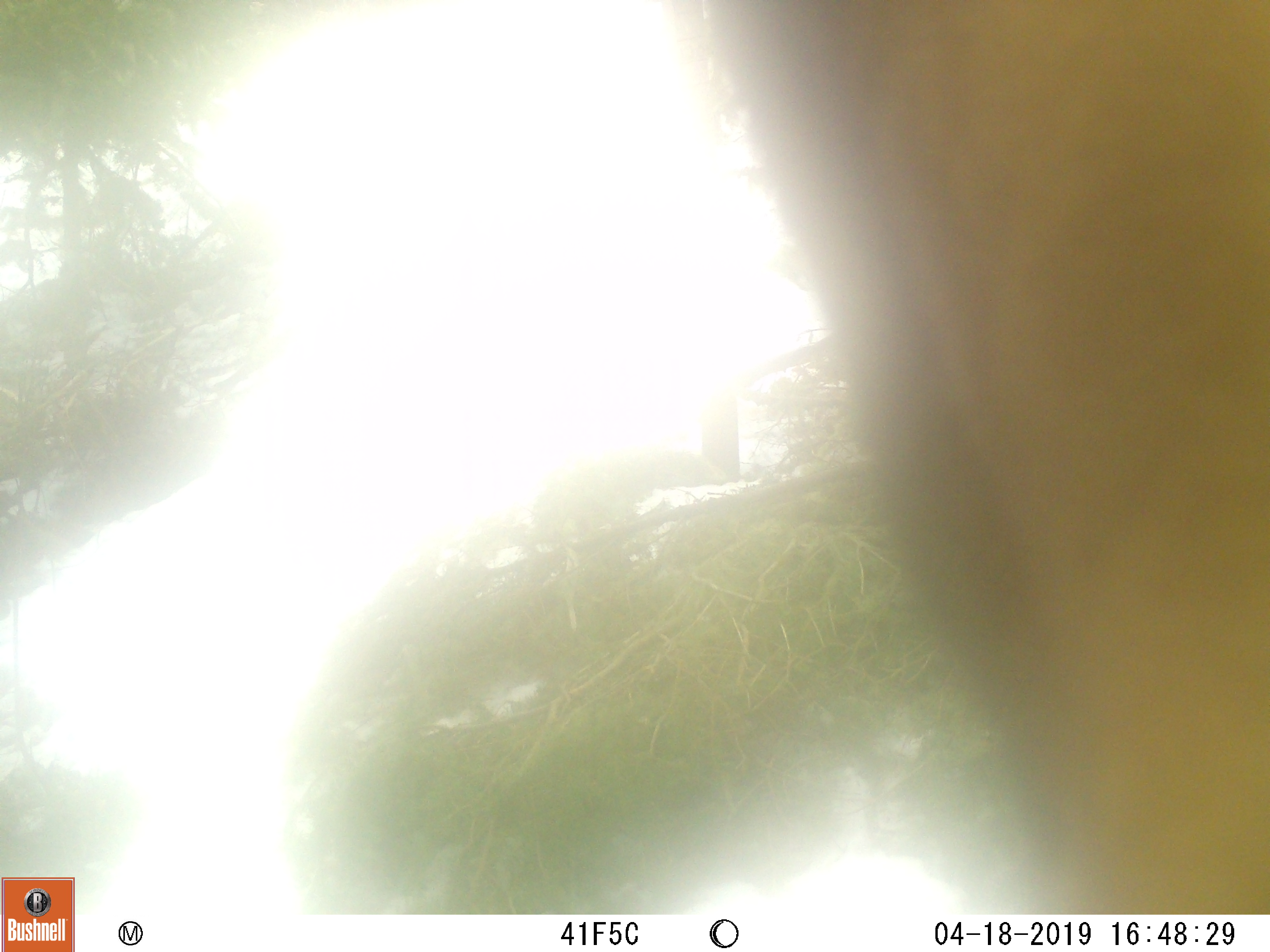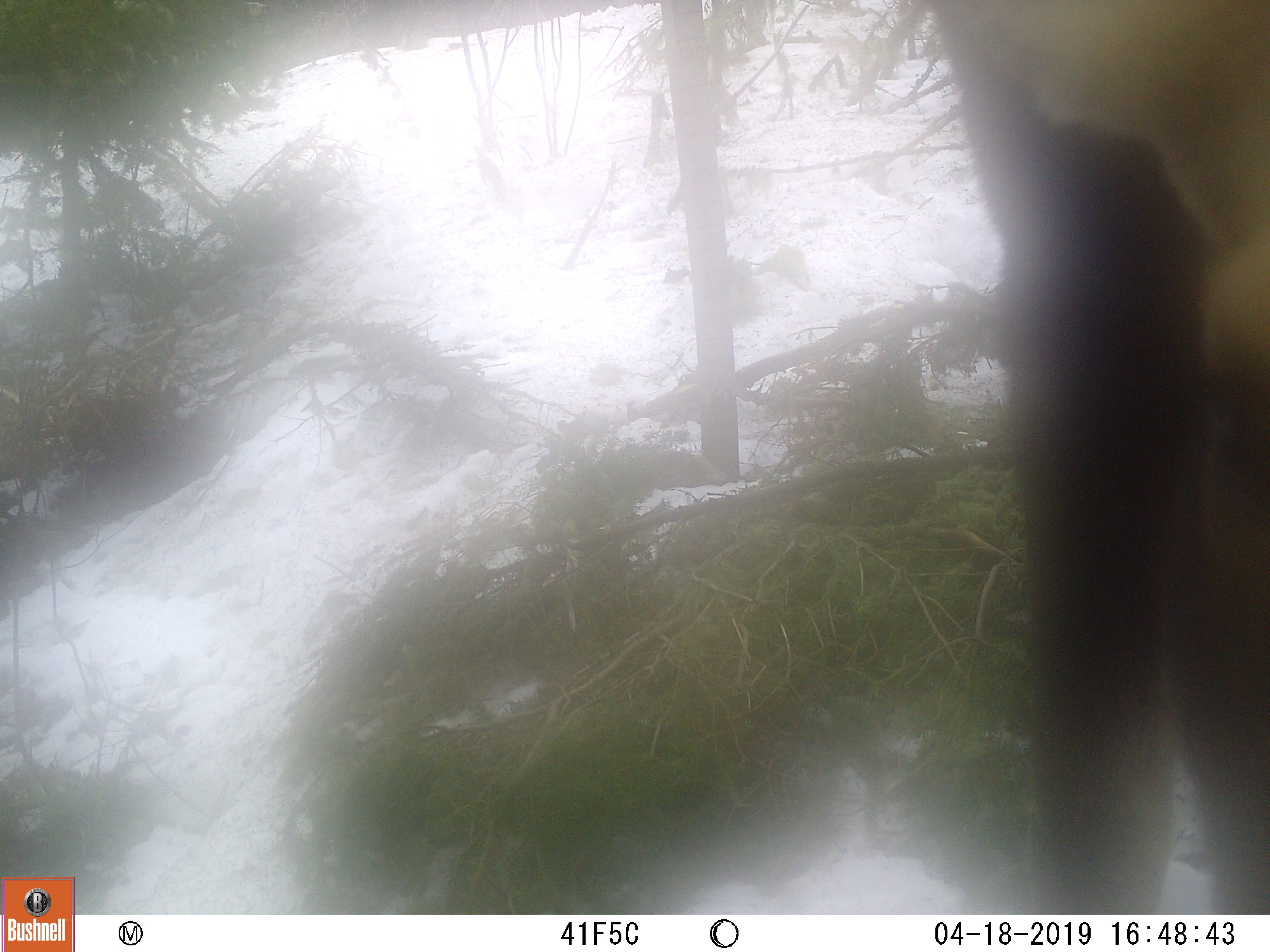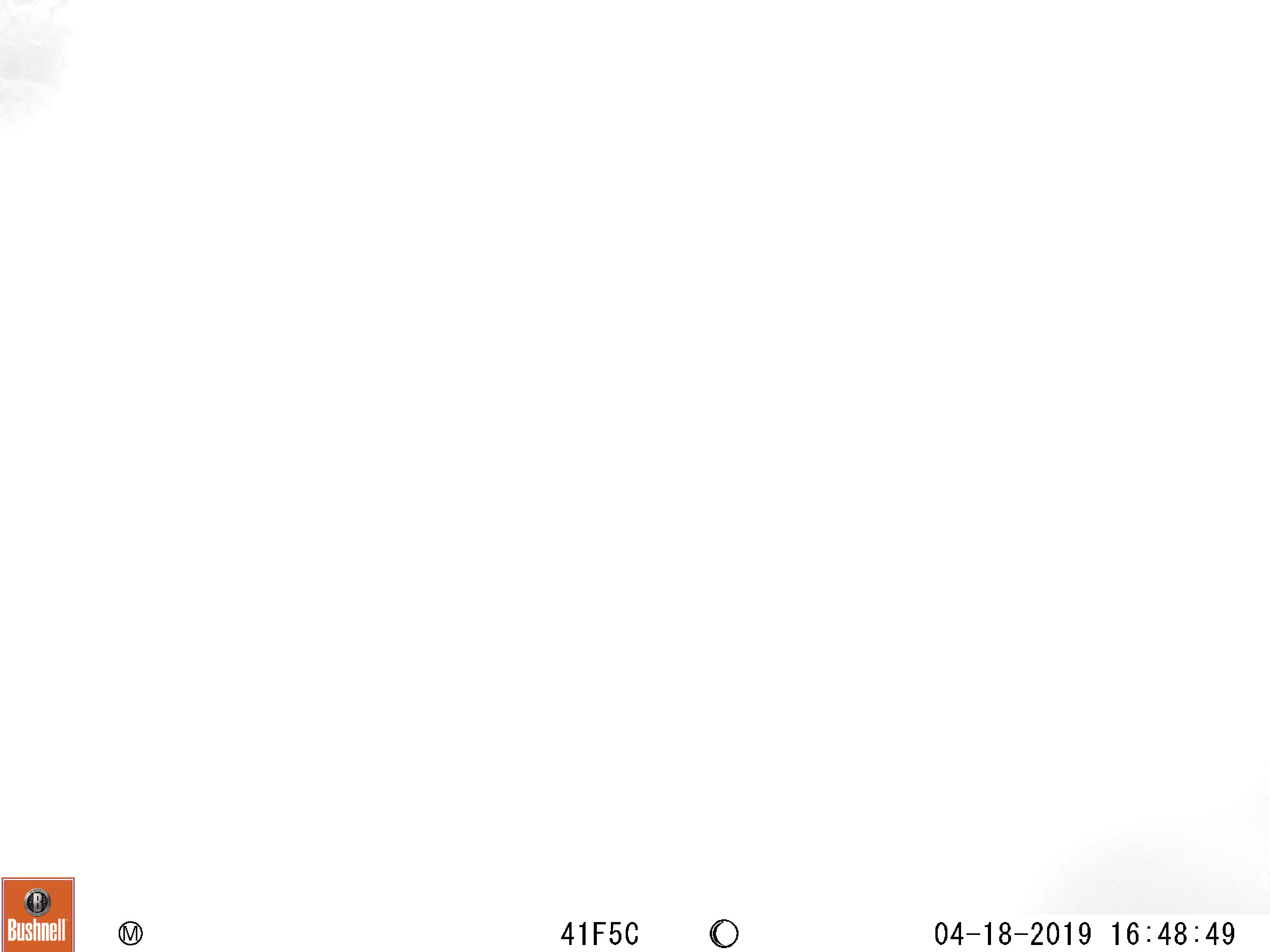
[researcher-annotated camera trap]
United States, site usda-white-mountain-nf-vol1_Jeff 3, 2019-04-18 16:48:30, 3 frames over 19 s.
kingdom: Animalia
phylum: Chordata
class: Mammalia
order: Artiodactyla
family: Cervidae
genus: Alces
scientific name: Alces alces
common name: moose